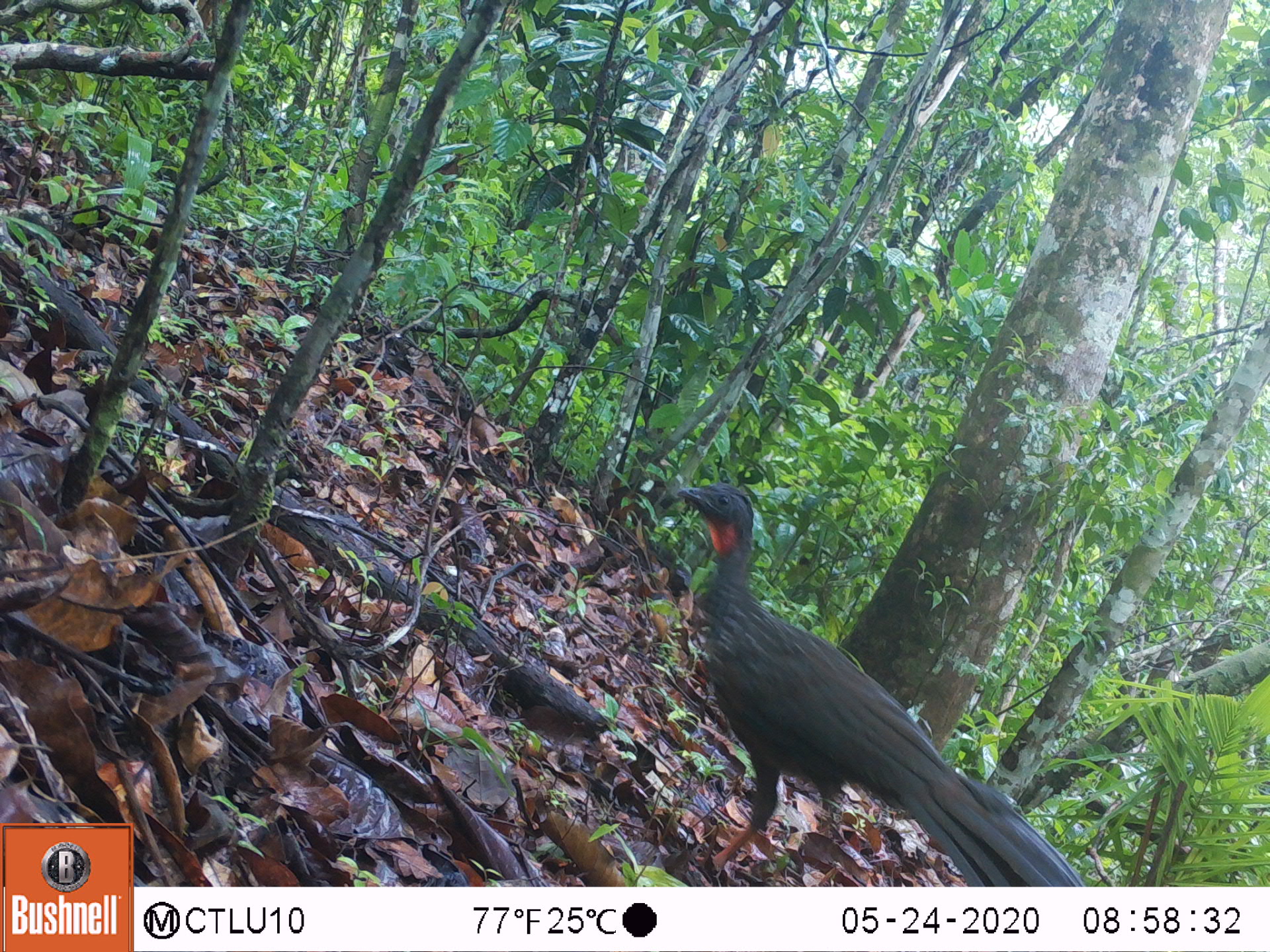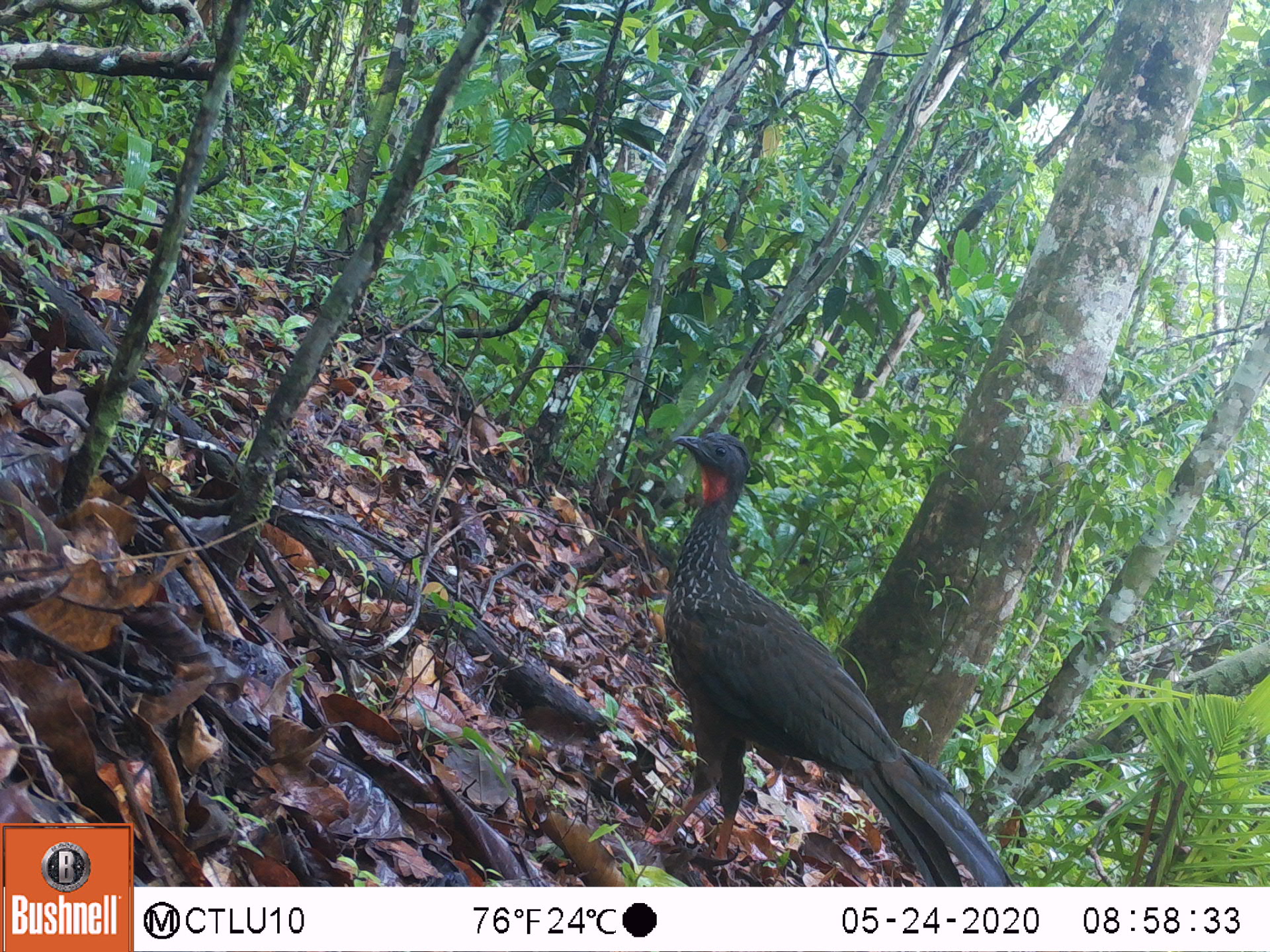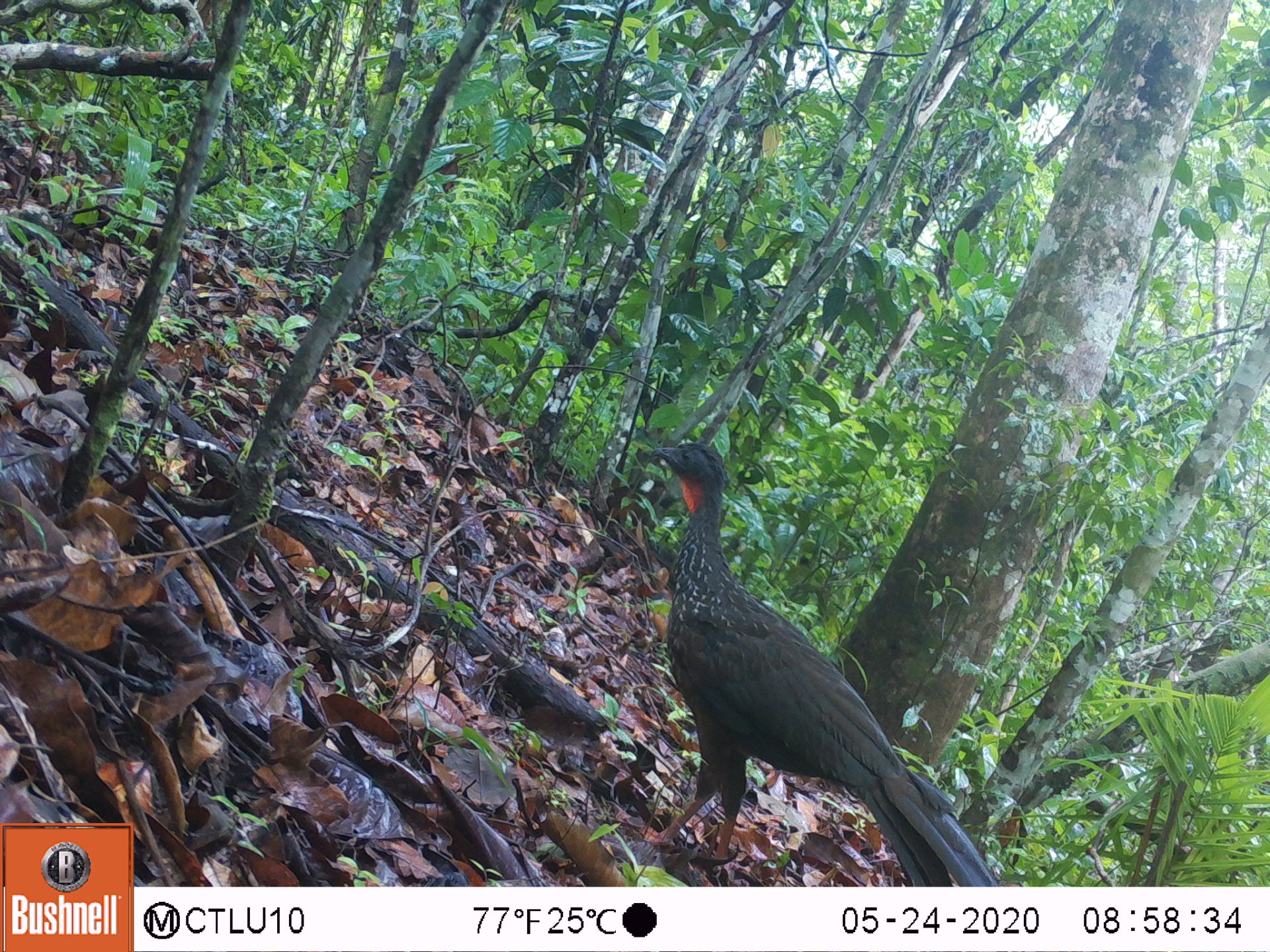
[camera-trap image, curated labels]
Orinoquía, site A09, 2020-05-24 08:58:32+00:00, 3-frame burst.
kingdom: Animalia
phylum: Chordata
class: Aves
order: Galliformes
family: Cracidae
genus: Penelope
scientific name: Penelope jacquacu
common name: spix's guan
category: spixs guan